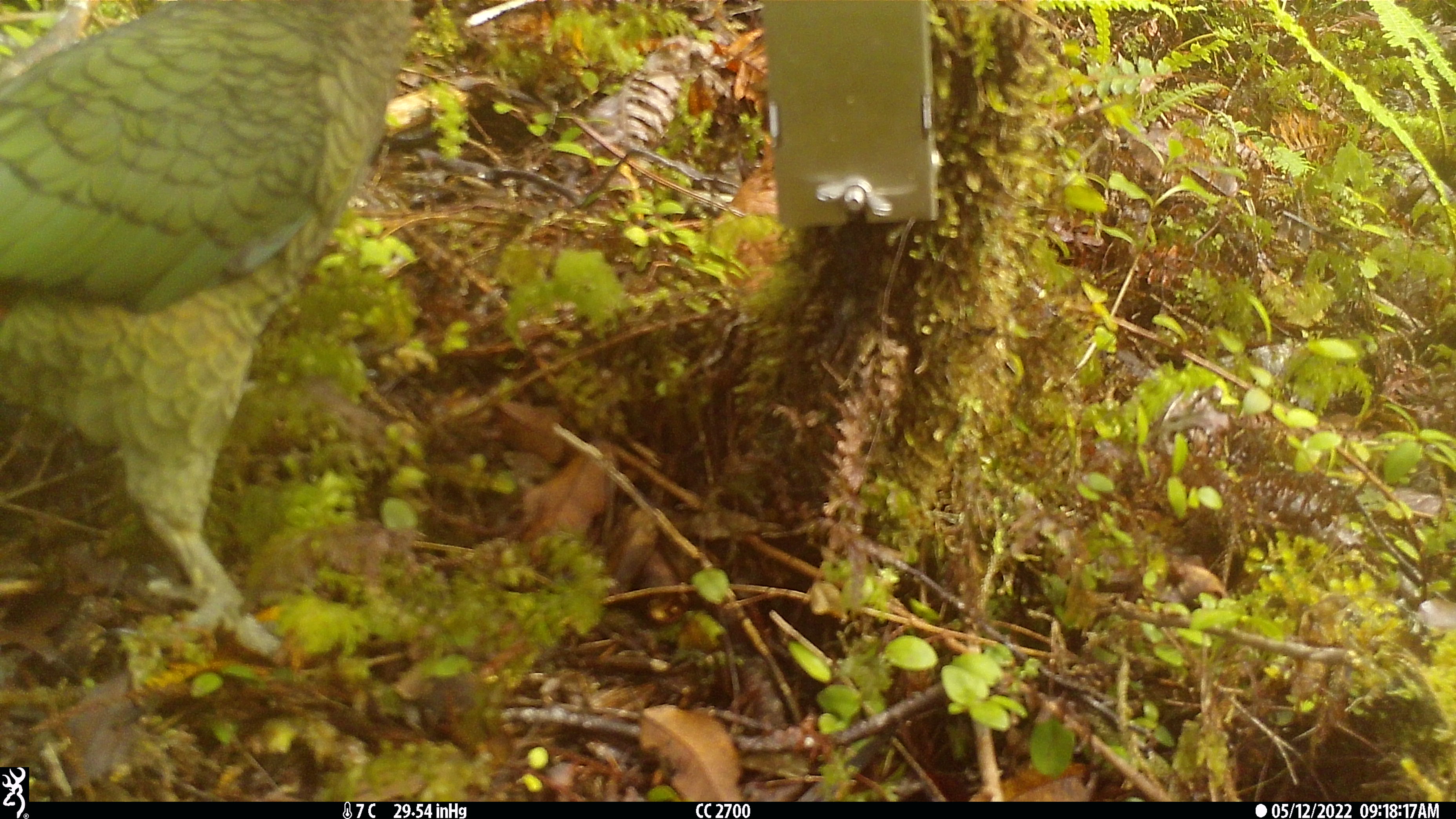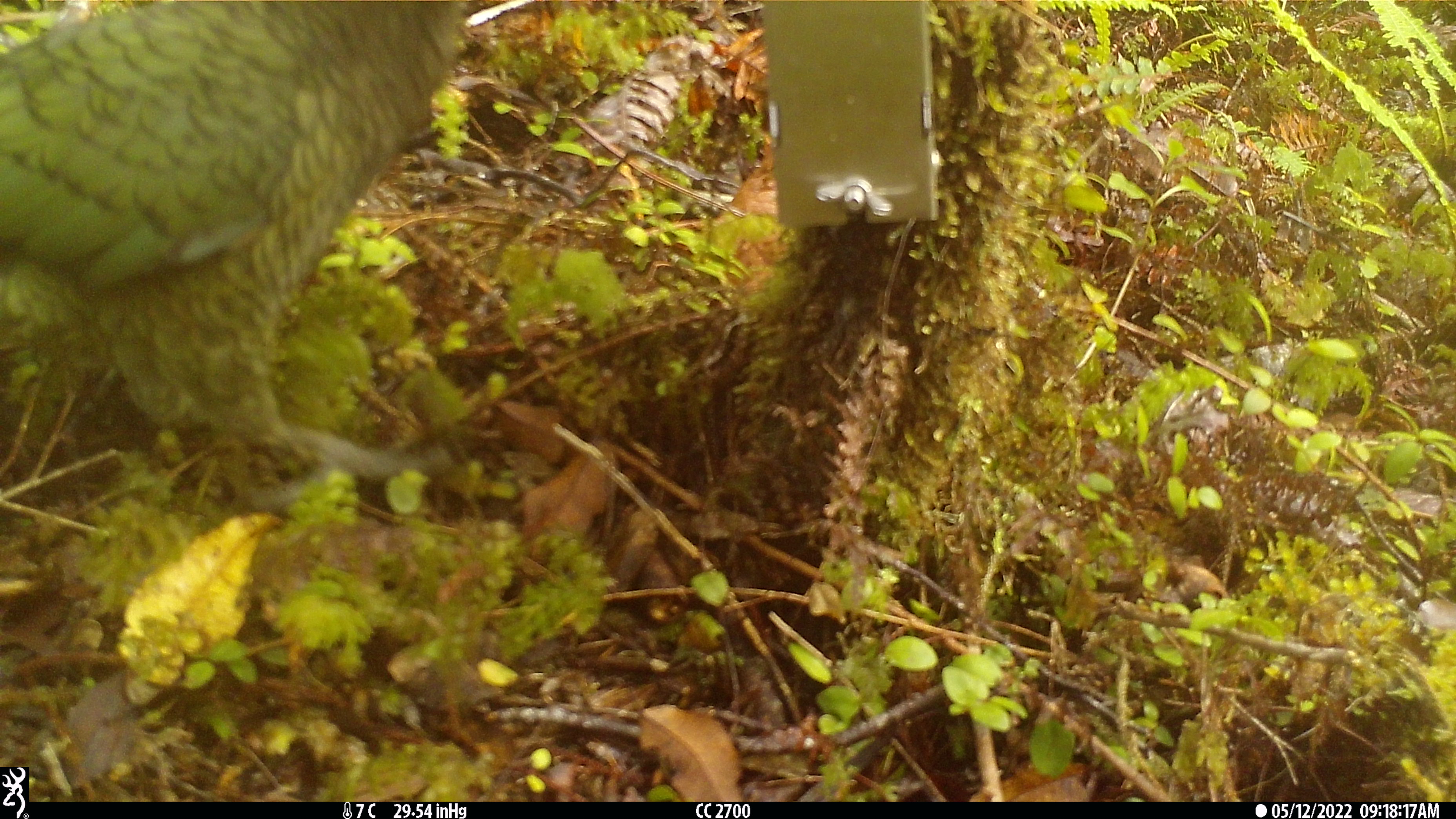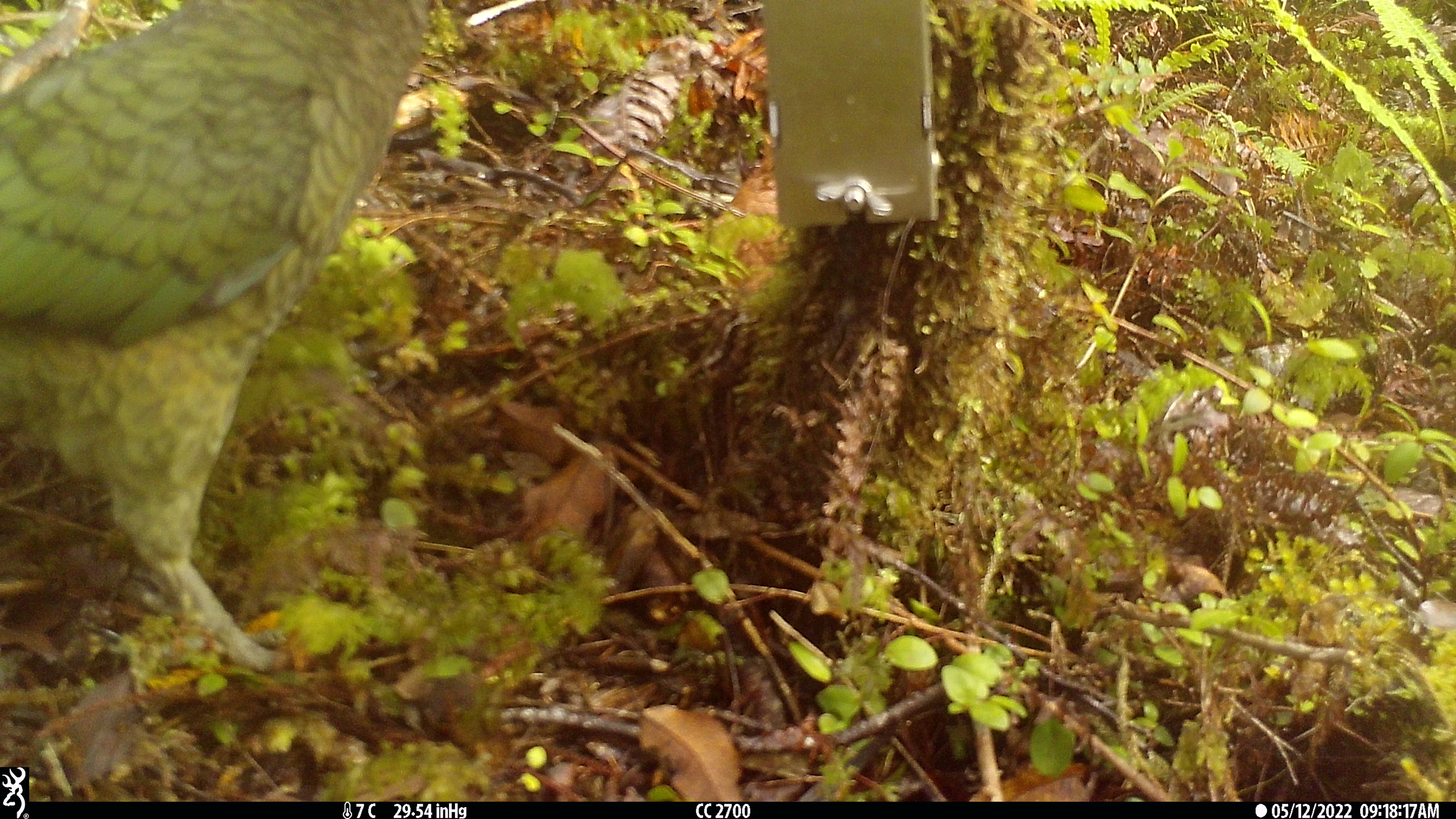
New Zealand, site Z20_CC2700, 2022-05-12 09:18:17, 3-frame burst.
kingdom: Animalia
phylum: Chordata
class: Aves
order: Psittaciformes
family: Strigopidae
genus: Nestor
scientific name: Nestor notabilis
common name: kea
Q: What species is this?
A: Kea (Nestor notabilis).